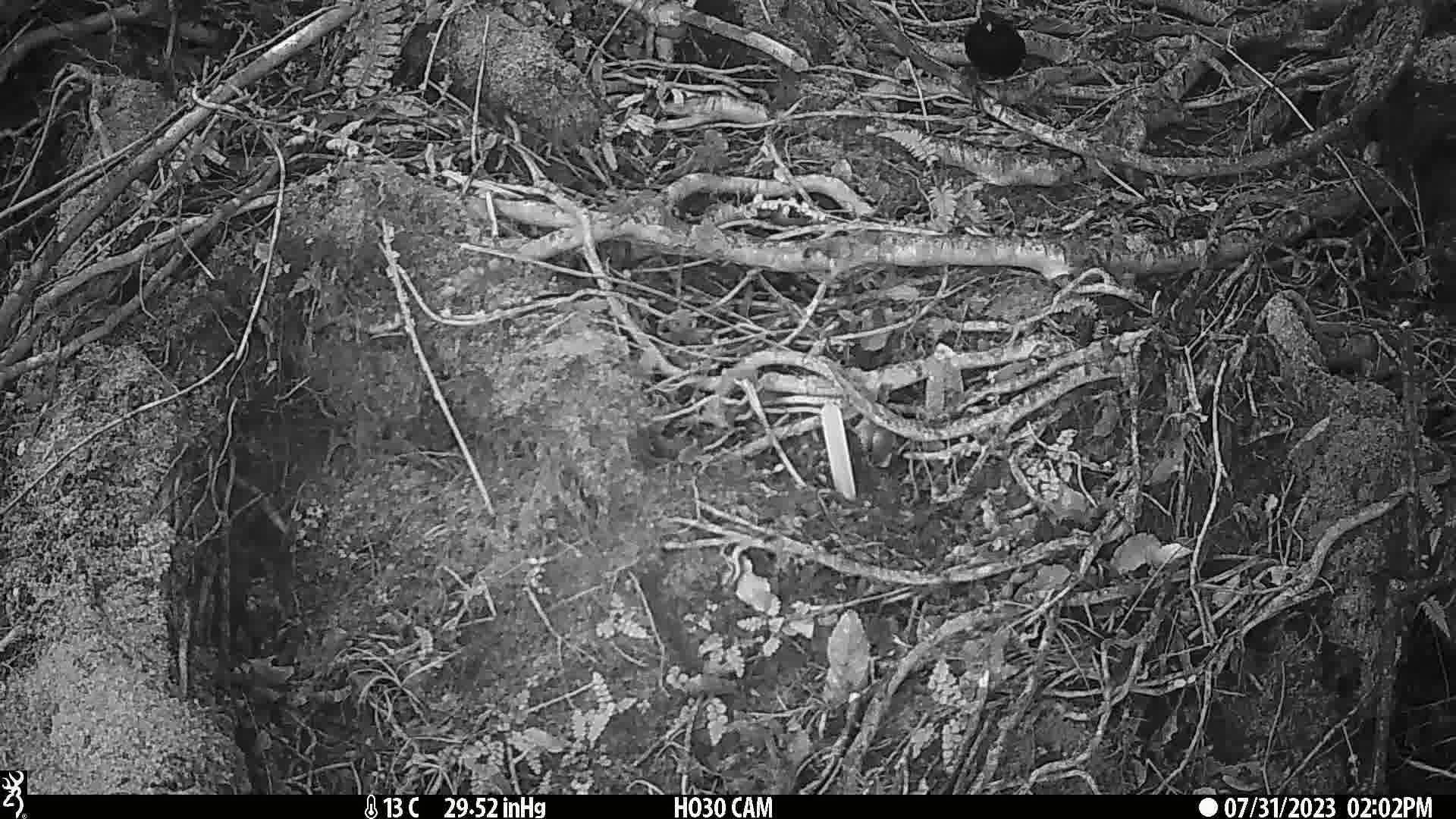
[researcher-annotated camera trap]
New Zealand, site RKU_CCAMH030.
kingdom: Animalia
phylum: Chordata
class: Aves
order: Passeriformes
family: Turdidae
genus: Turdus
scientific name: Turdus merula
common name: eurasian blackbird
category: blackbird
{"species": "blackbird (eurasian blackbird) (Turdus merula)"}